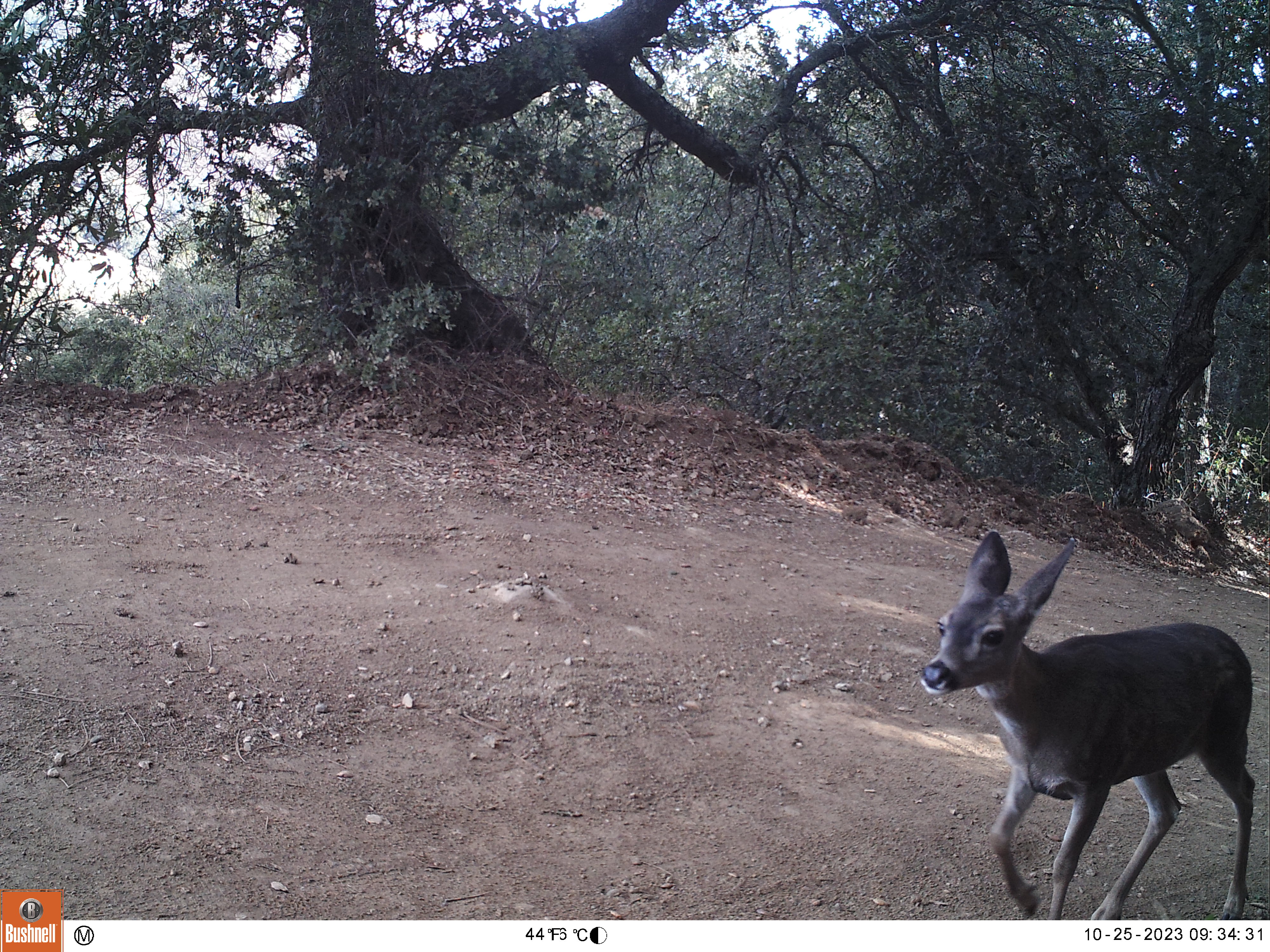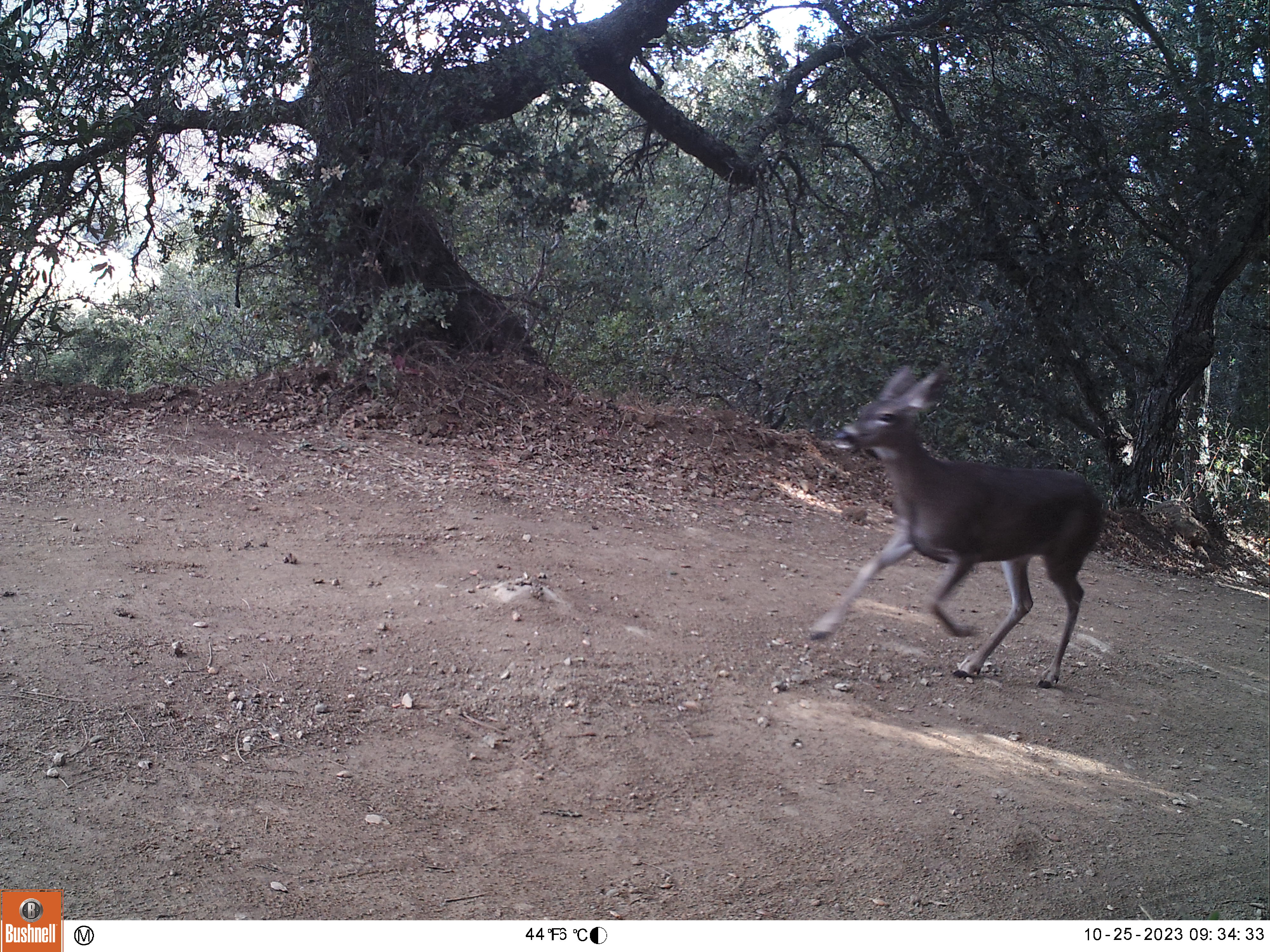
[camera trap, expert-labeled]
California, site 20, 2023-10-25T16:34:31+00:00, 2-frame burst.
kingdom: Animalia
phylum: Chordata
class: Mammalia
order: Artiodactyla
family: Cervidae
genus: Odocoileus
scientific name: Odocoileus hemionus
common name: mule deer